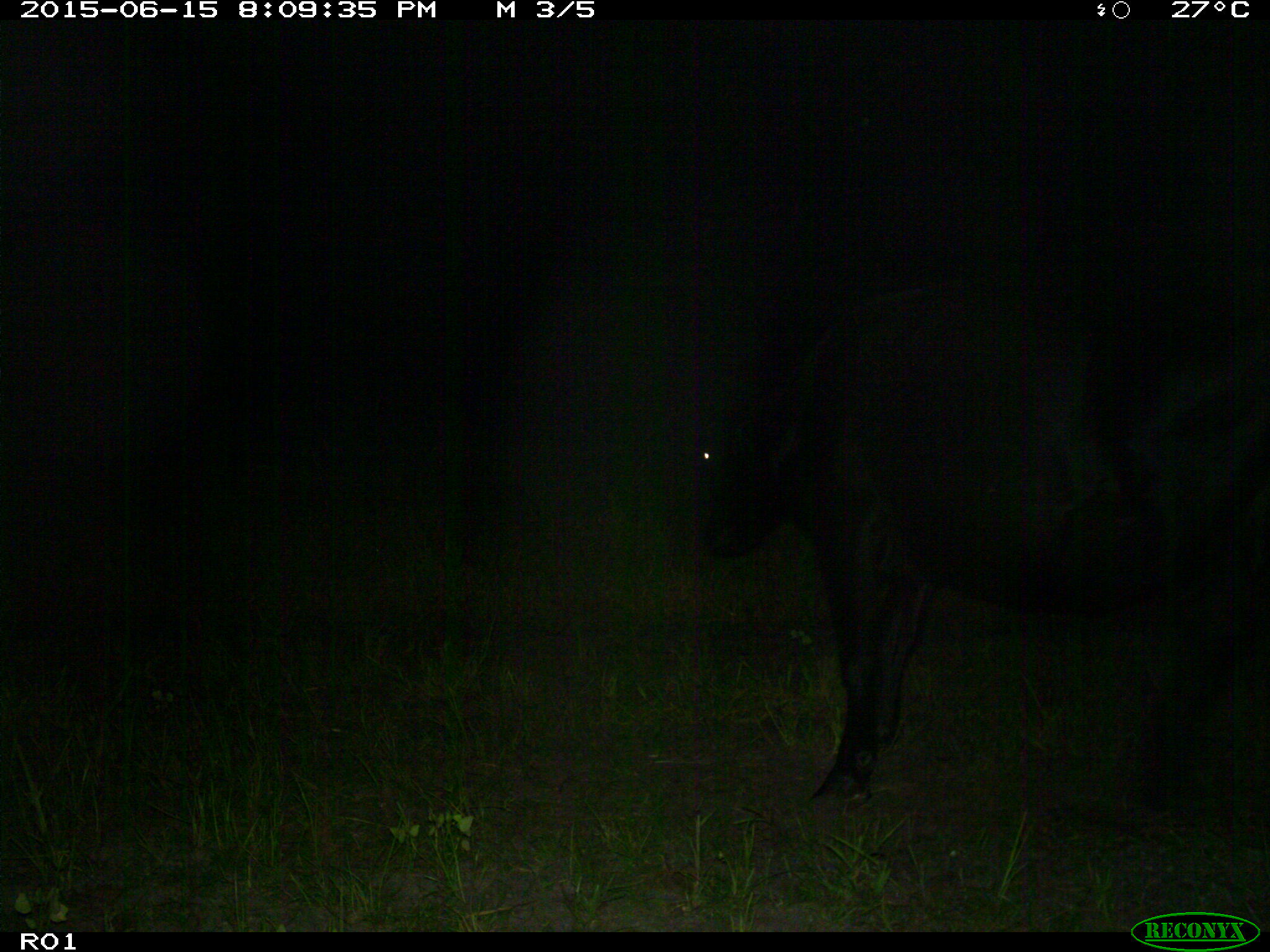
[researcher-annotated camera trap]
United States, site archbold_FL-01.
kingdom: Animalia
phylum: Chordata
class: Mammalia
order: Artiodactyla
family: Bovidae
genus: Bos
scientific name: Bos taurus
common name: domestic cow